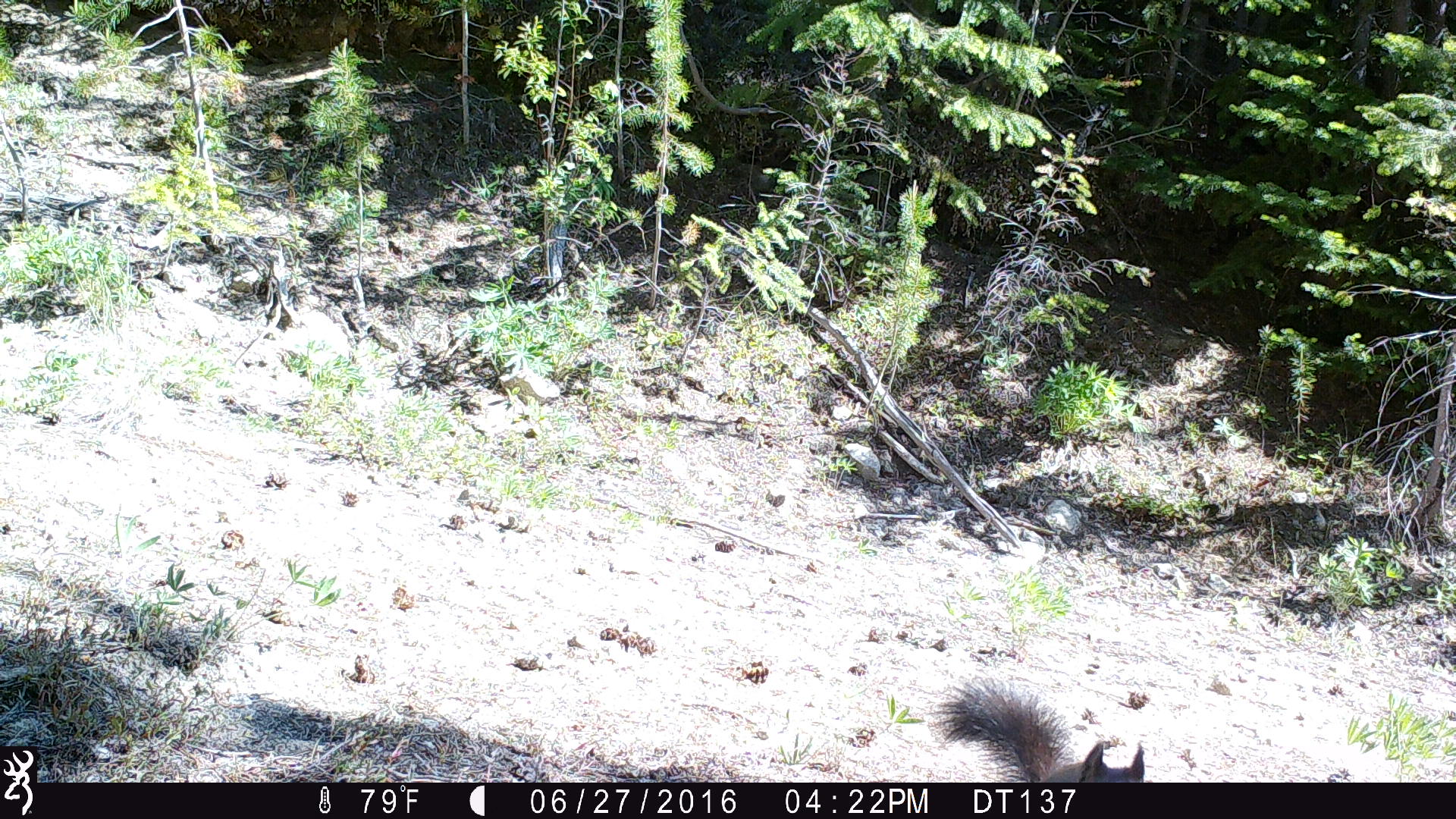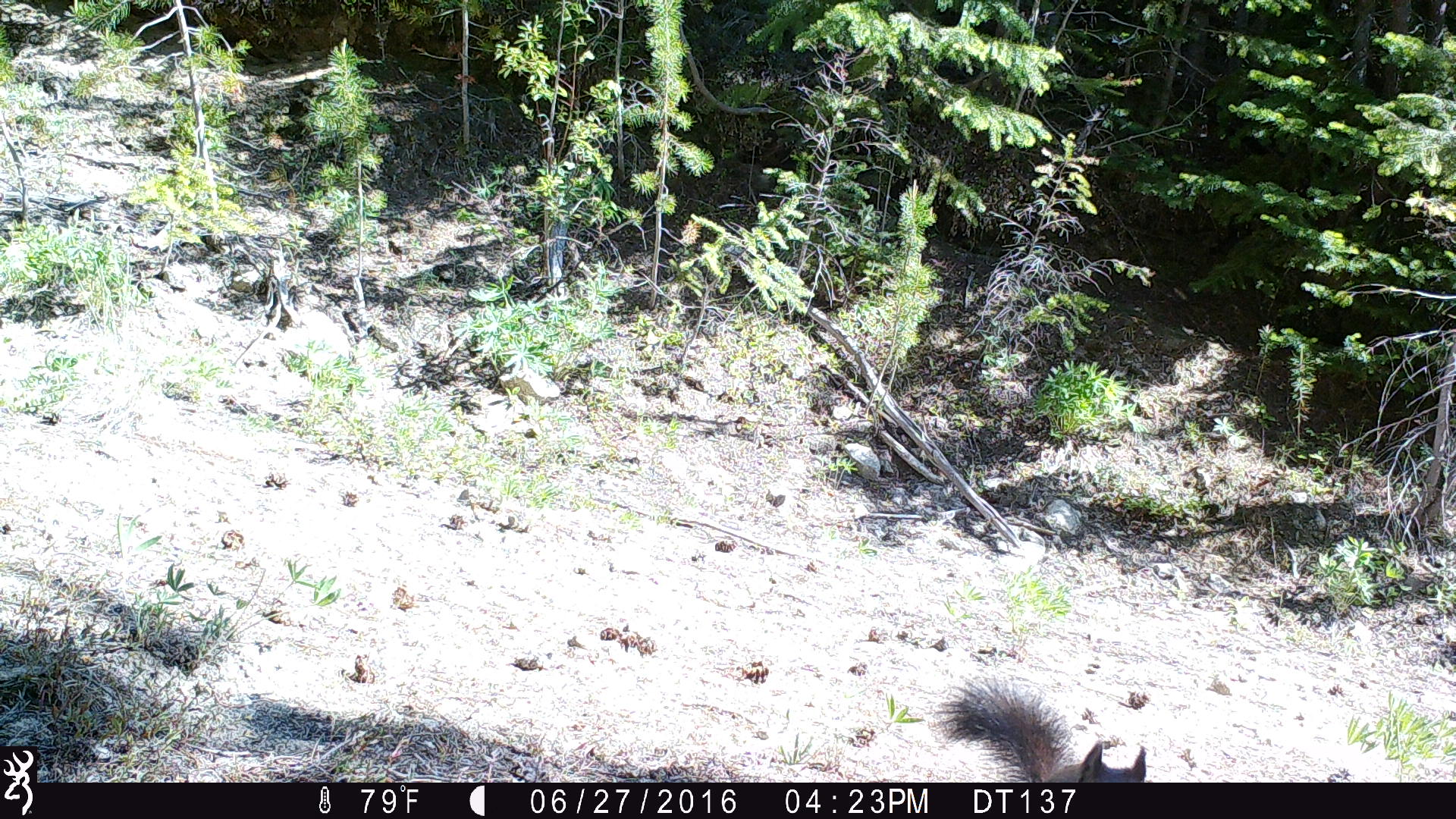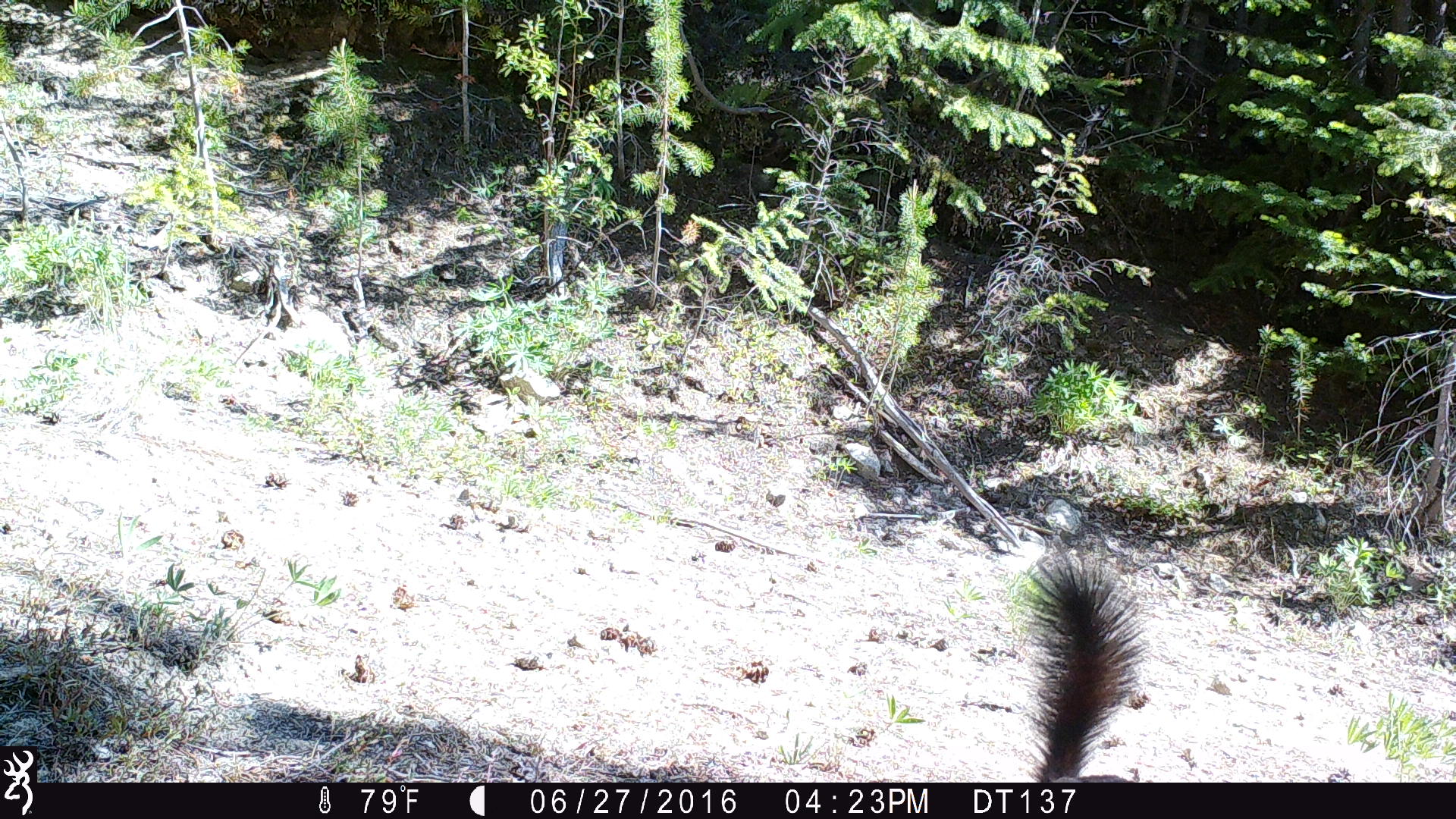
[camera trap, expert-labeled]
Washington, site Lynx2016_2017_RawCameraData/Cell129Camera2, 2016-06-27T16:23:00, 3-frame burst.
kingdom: Animalia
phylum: Chordata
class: Mammalia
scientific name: Mammalia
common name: small mammal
Small mammal (Mammalia). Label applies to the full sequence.